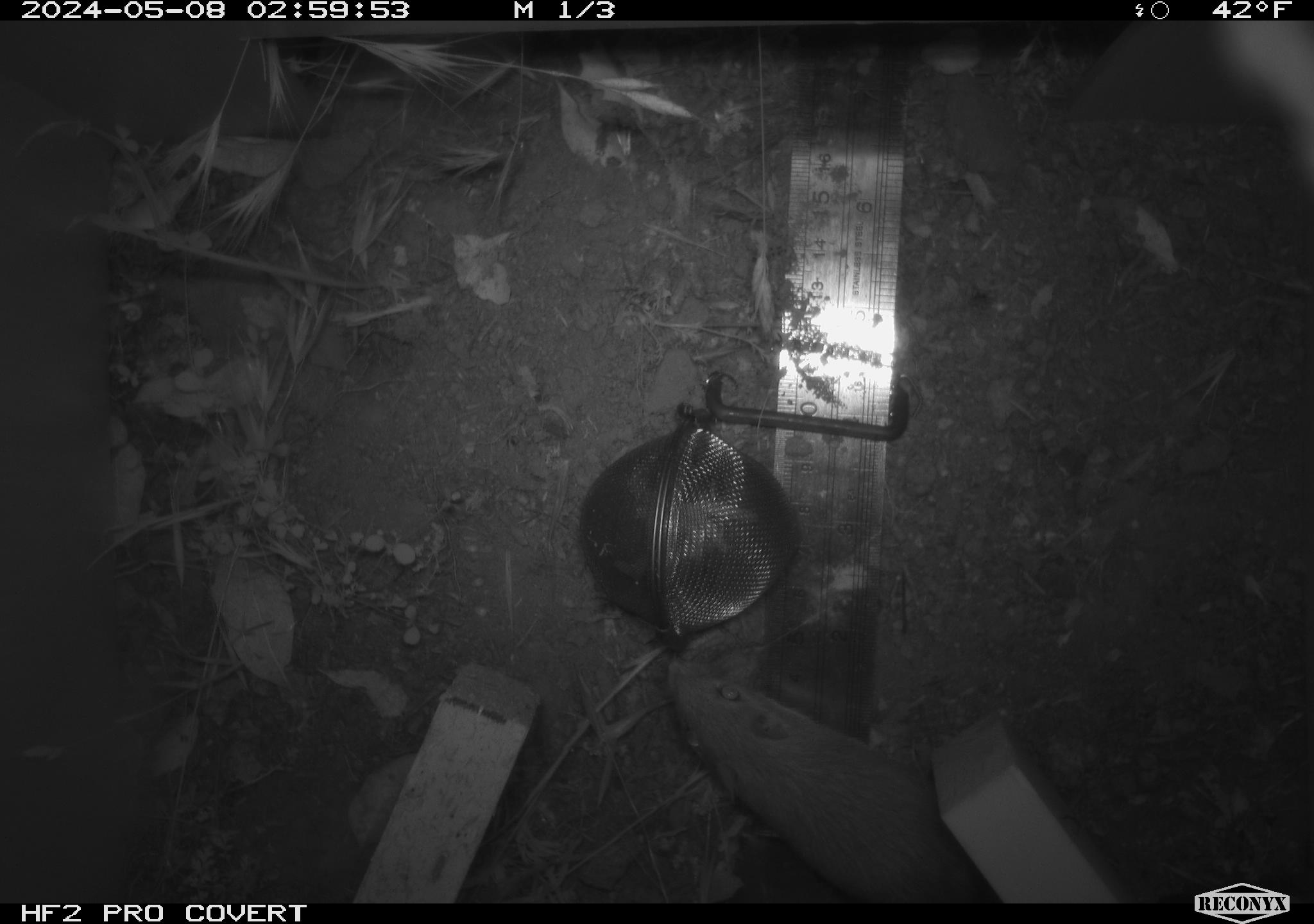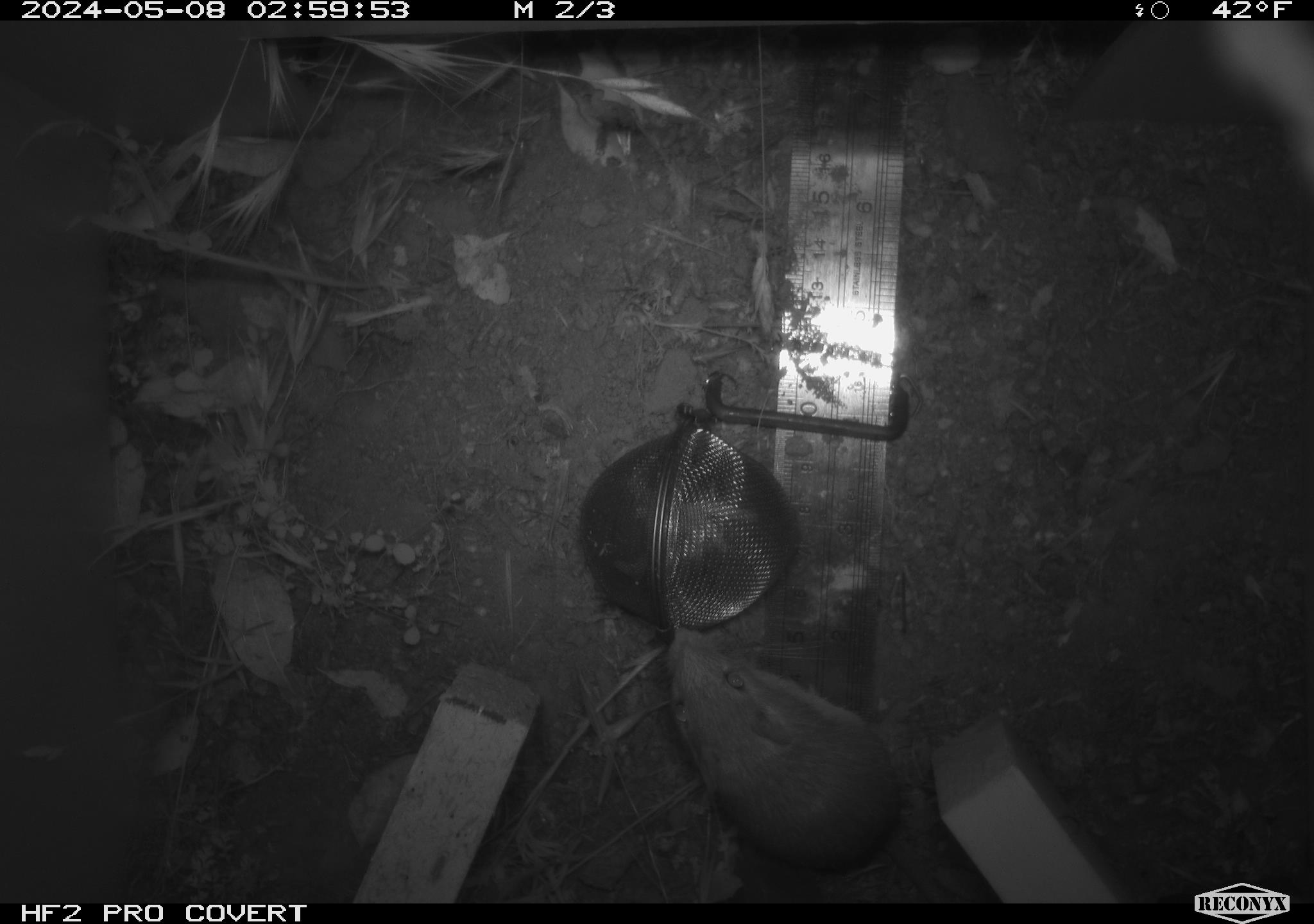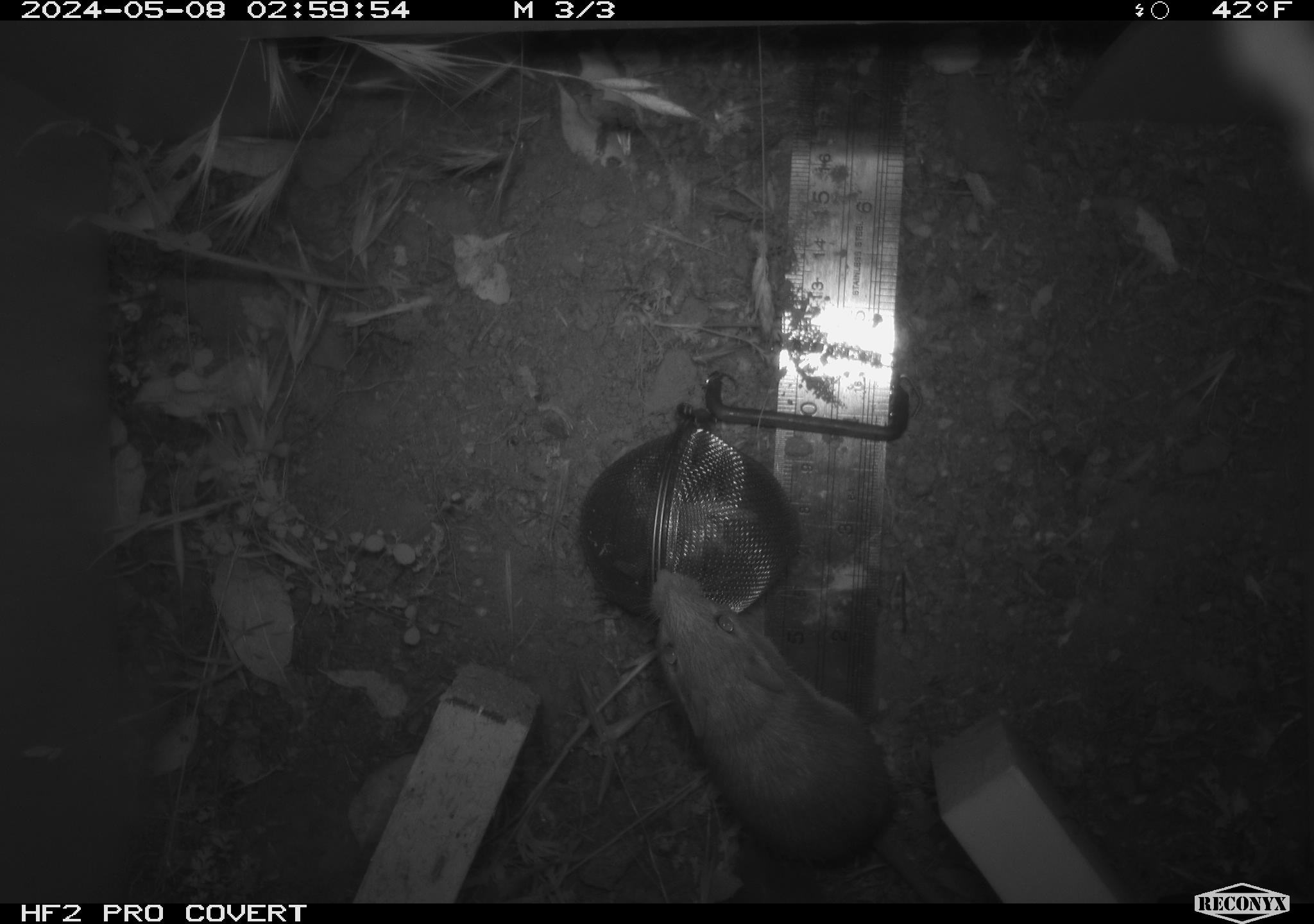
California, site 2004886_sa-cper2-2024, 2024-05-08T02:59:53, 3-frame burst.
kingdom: Animalia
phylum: Chordata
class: Mammalia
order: Rodentia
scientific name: Rodentia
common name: rodent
Rodent (Rodentia).